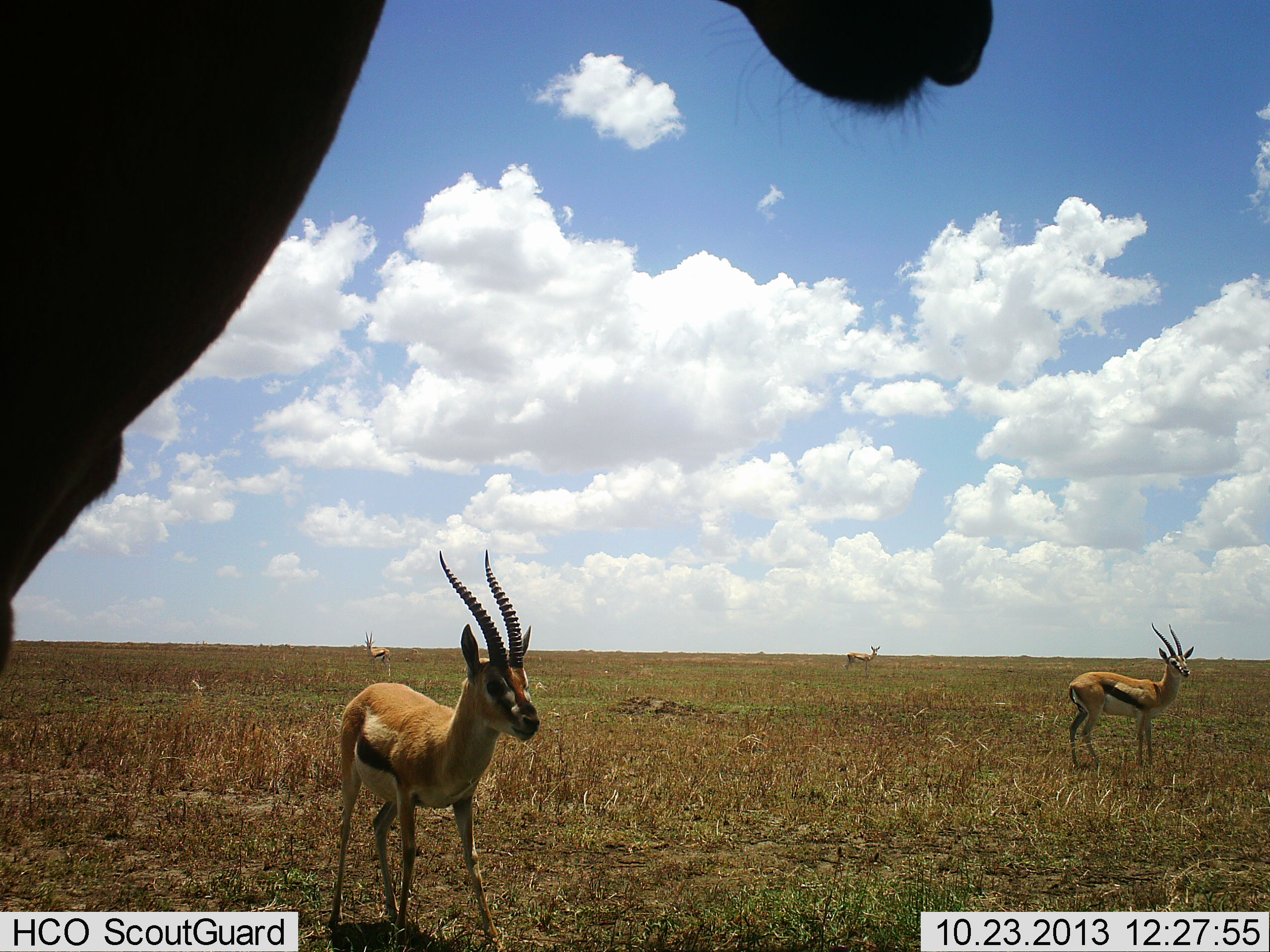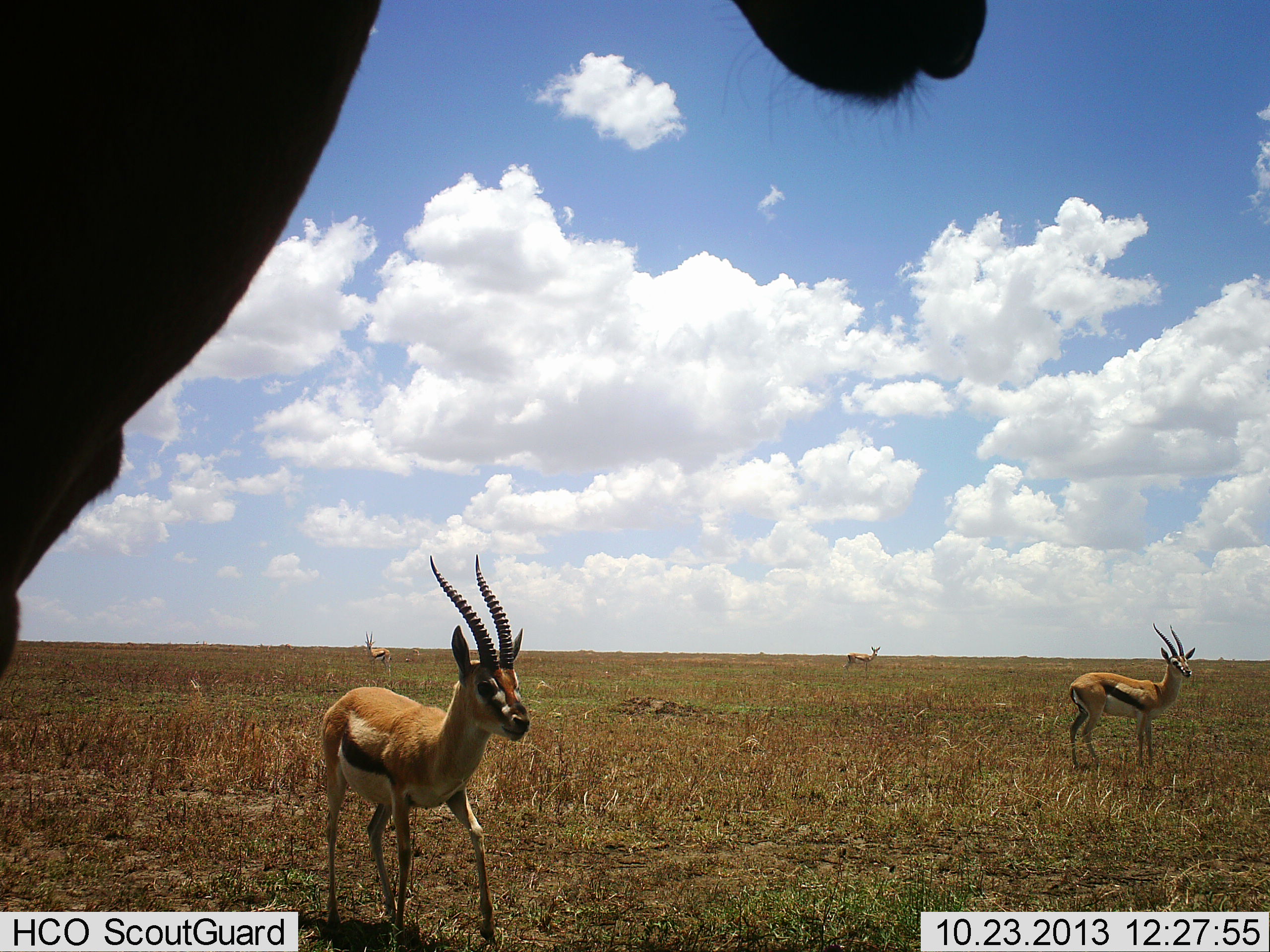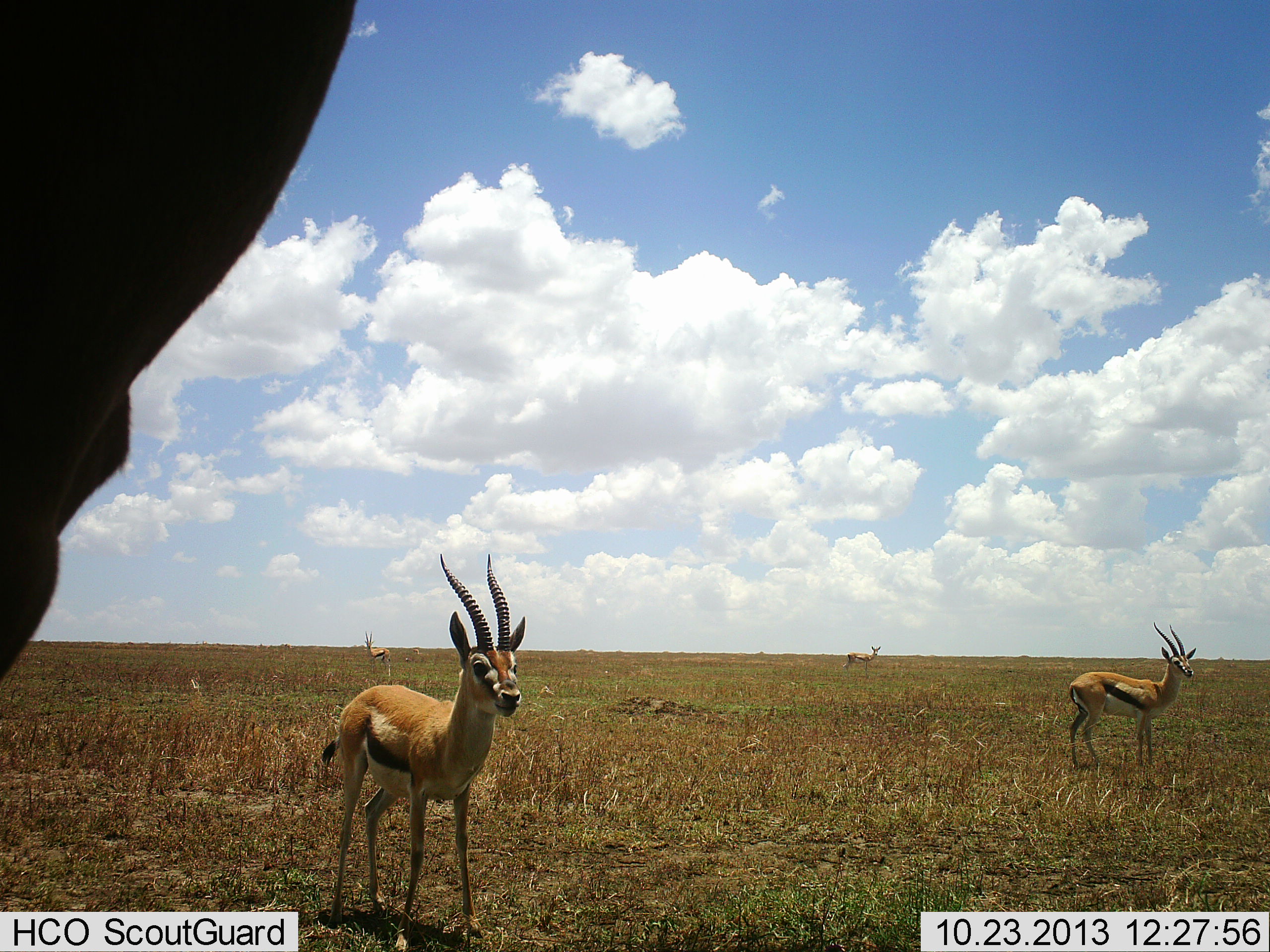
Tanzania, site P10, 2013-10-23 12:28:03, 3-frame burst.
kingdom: Animalia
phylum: Chordata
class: Mammalia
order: Artiodactyla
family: Bovidae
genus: Eudorcas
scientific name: Eudorcas thomsonii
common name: thomson's gazelle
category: gazellethomsons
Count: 5.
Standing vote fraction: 85%.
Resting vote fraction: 5%.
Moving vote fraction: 33%.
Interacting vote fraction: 0%.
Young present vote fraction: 5%.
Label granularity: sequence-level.